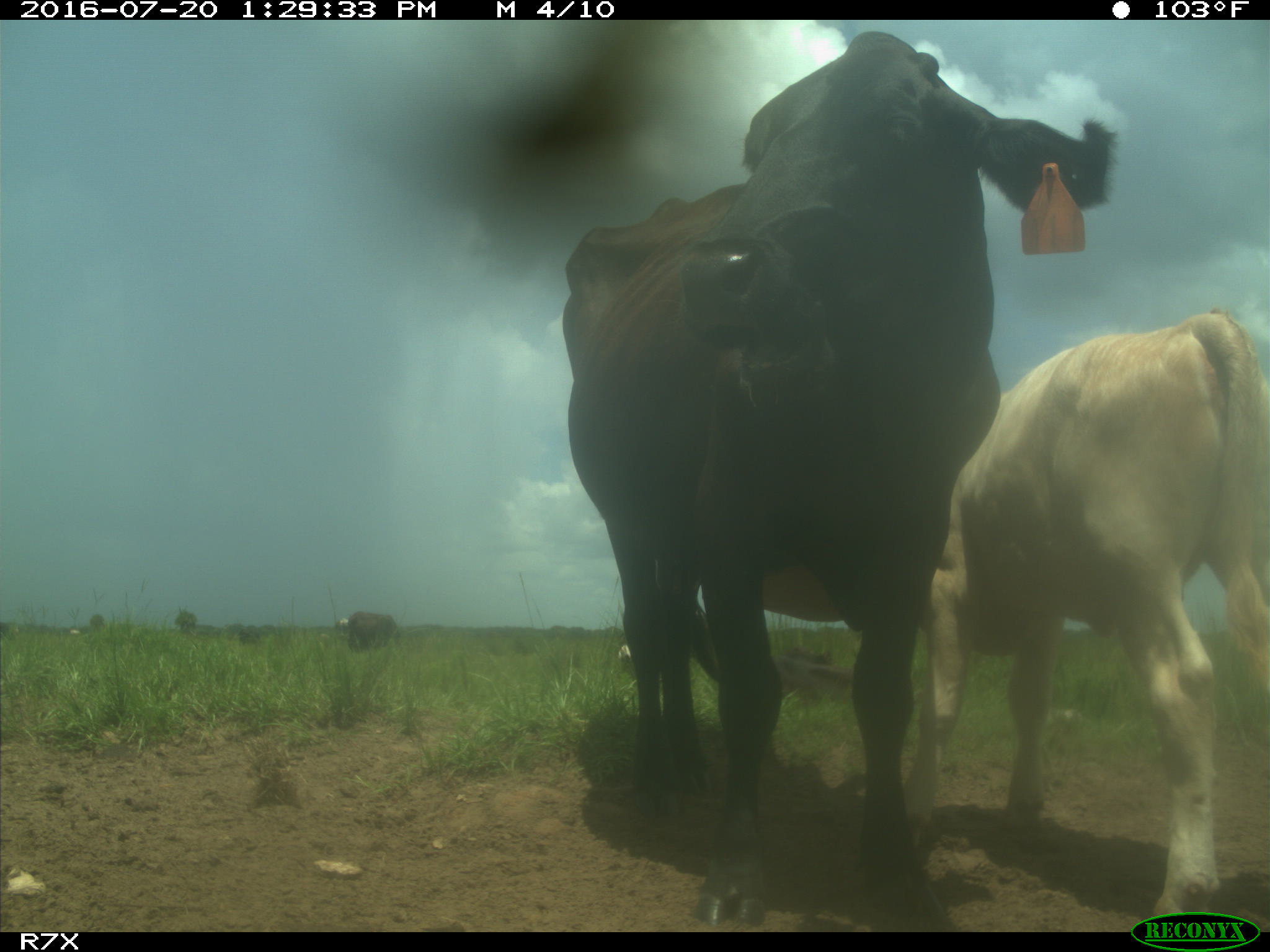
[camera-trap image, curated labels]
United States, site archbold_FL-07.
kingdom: Animalia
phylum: Chordata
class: Mammalia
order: Artiodactyla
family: Bovidae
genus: Bos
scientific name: Bos taurus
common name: domestic cow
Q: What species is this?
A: Bos taurus (domestic cow).